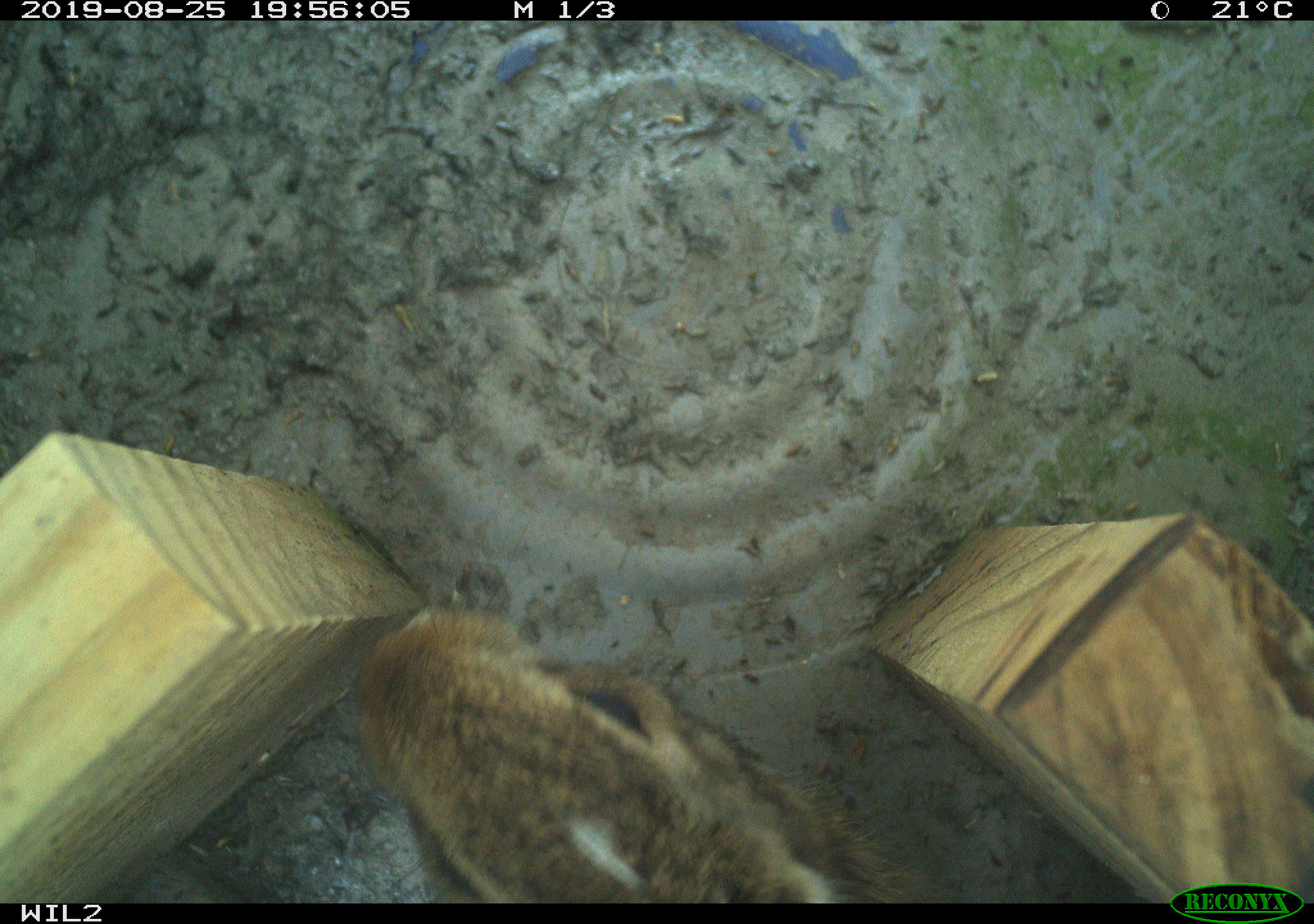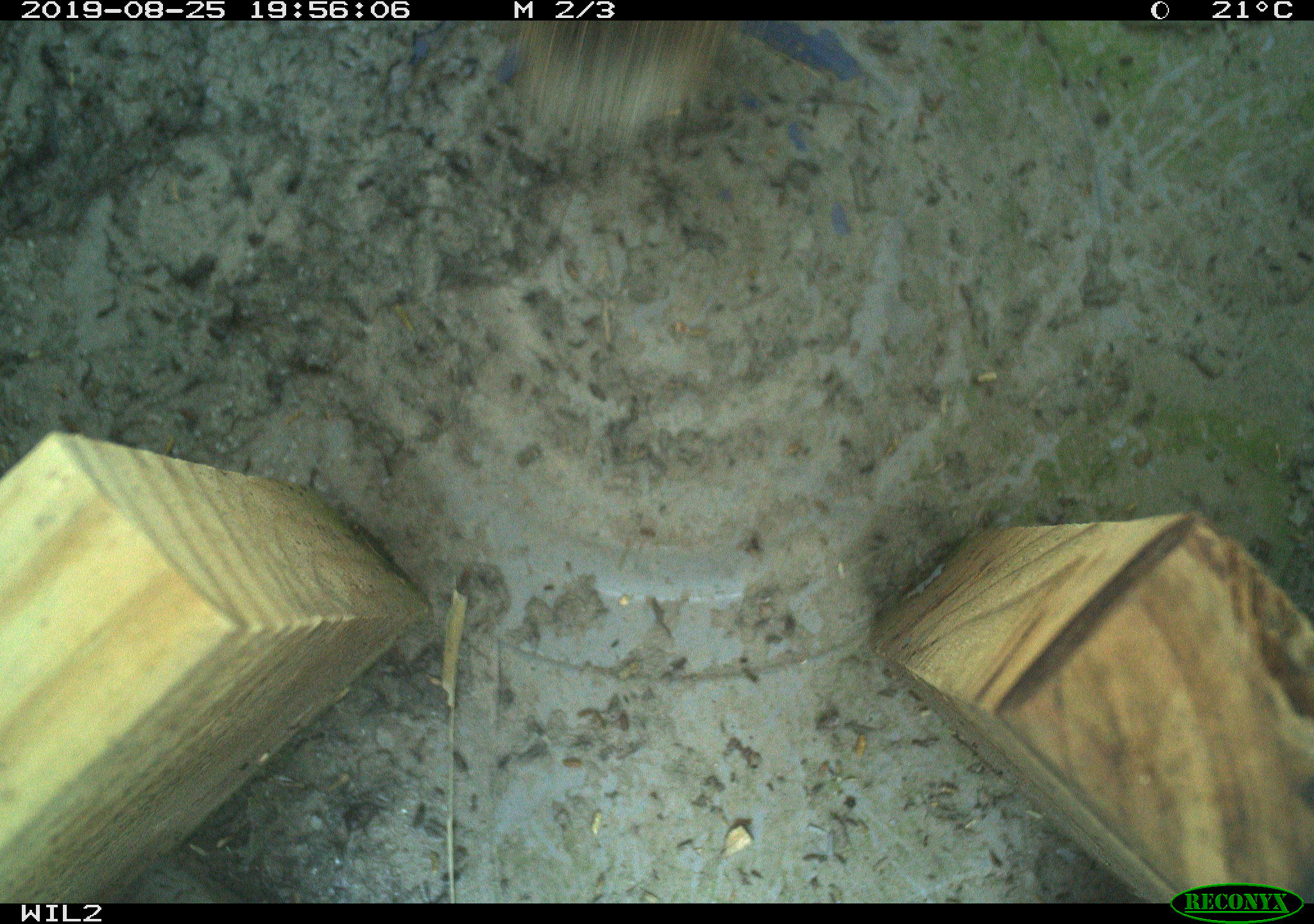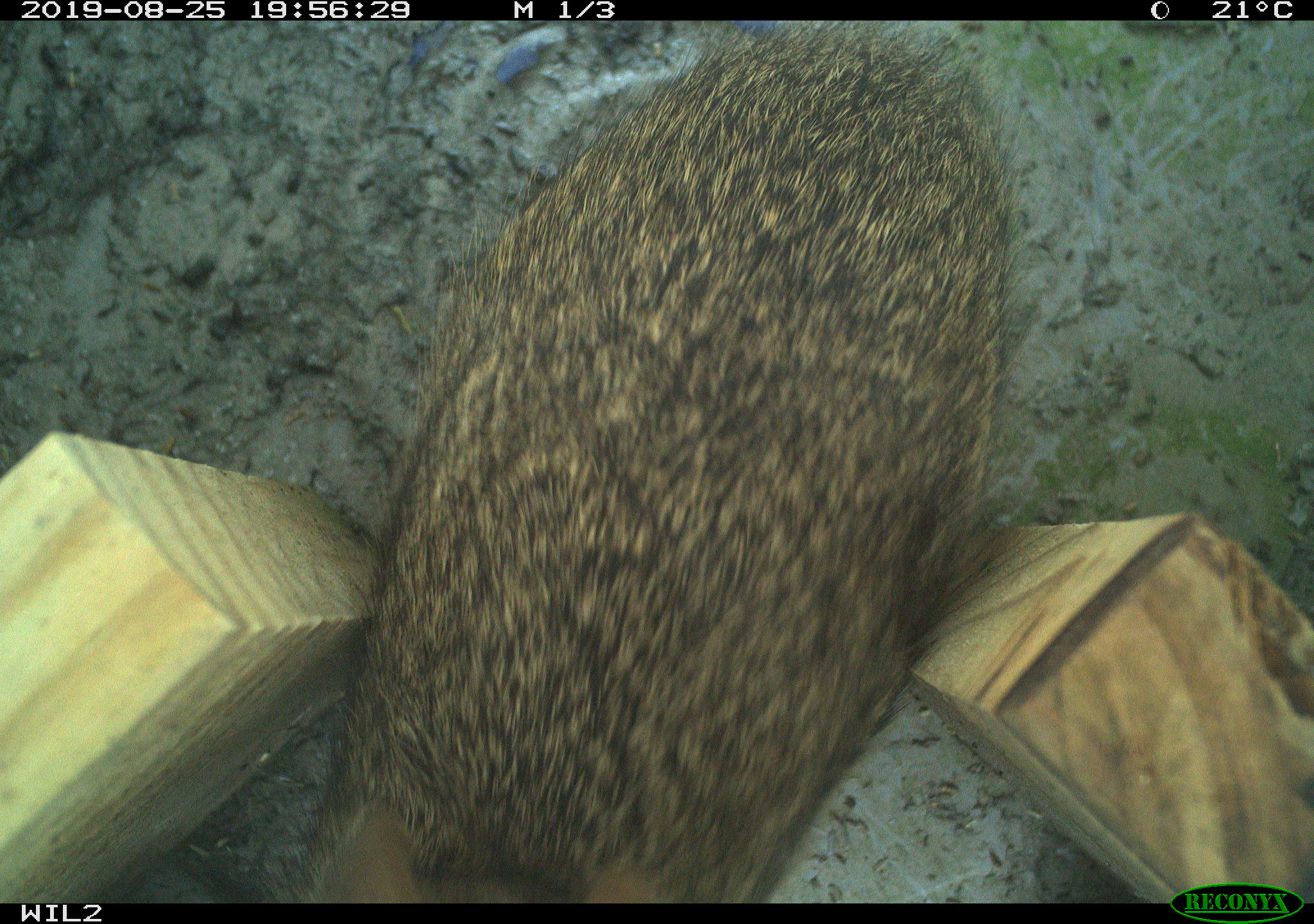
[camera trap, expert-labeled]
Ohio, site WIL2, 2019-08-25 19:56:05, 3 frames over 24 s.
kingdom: Animalia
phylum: Chordata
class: Mammalia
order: Lagomorpha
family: Leporidae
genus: Sylvilagus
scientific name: Sylvilagus floridanus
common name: eastern cottontail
Eastern cottontail (Sylvilagus floridanus).